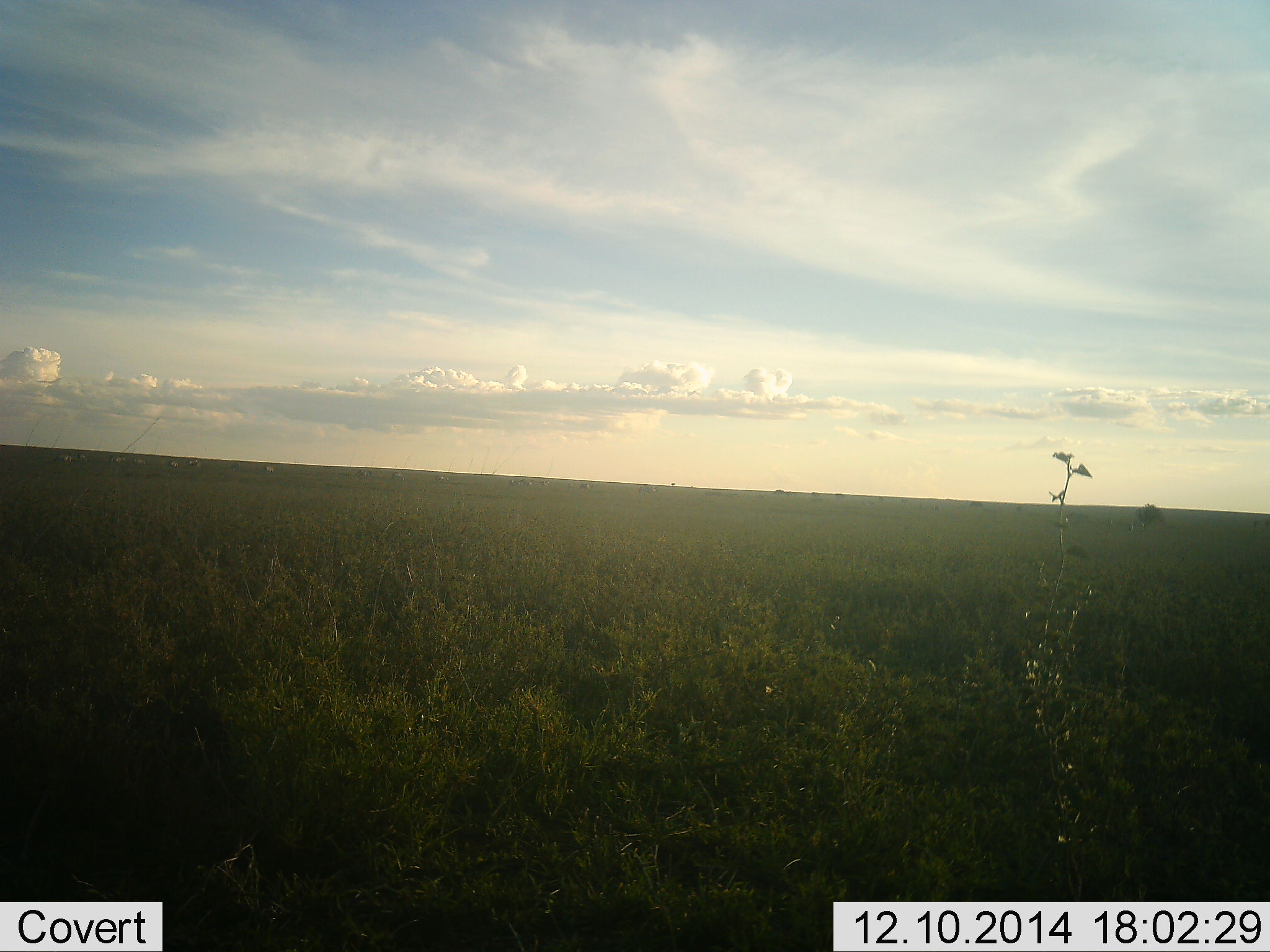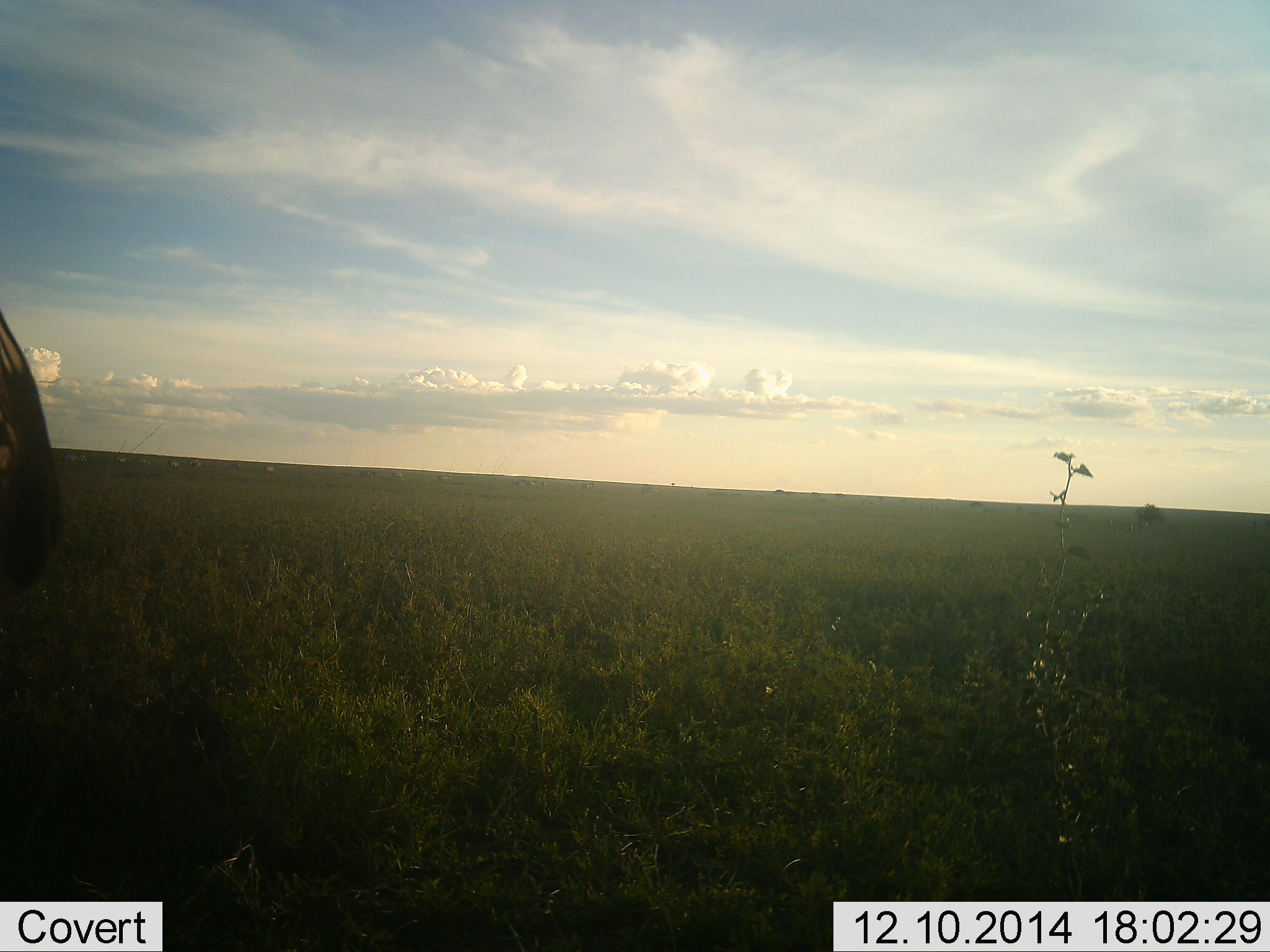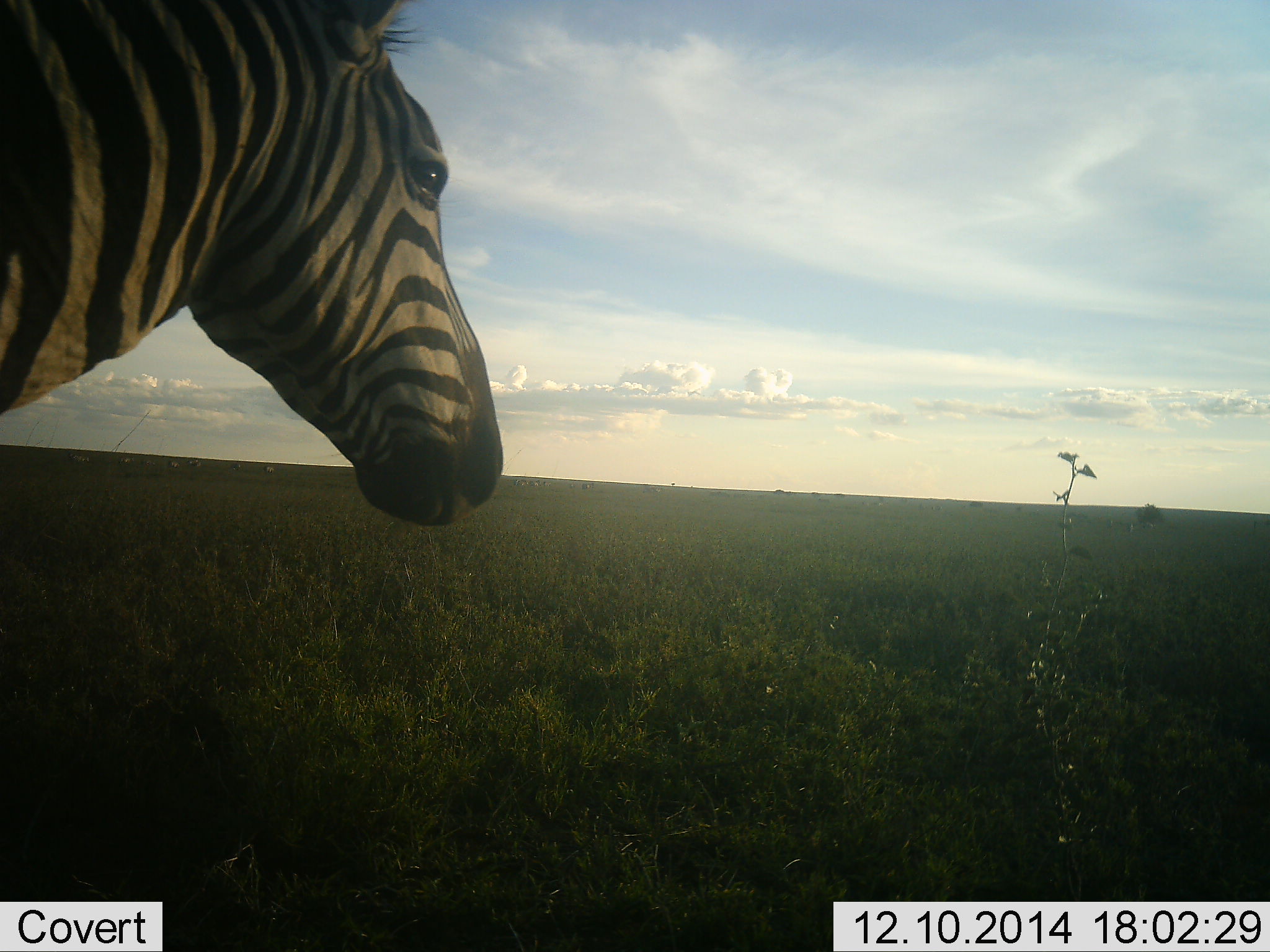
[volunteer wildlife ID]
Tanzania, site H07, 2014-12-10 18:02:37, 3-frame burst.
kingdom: Animalia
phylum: Chordata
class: Mammalia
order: Perissodactyla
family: Equidae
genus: Equus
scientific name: Equus quagga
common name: plains zebra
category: zebra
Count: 1.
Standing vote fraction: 20%.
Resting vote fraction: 0%.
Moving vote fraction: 90%.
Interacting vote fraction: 0%.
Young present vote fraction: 0%.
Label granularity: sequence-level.